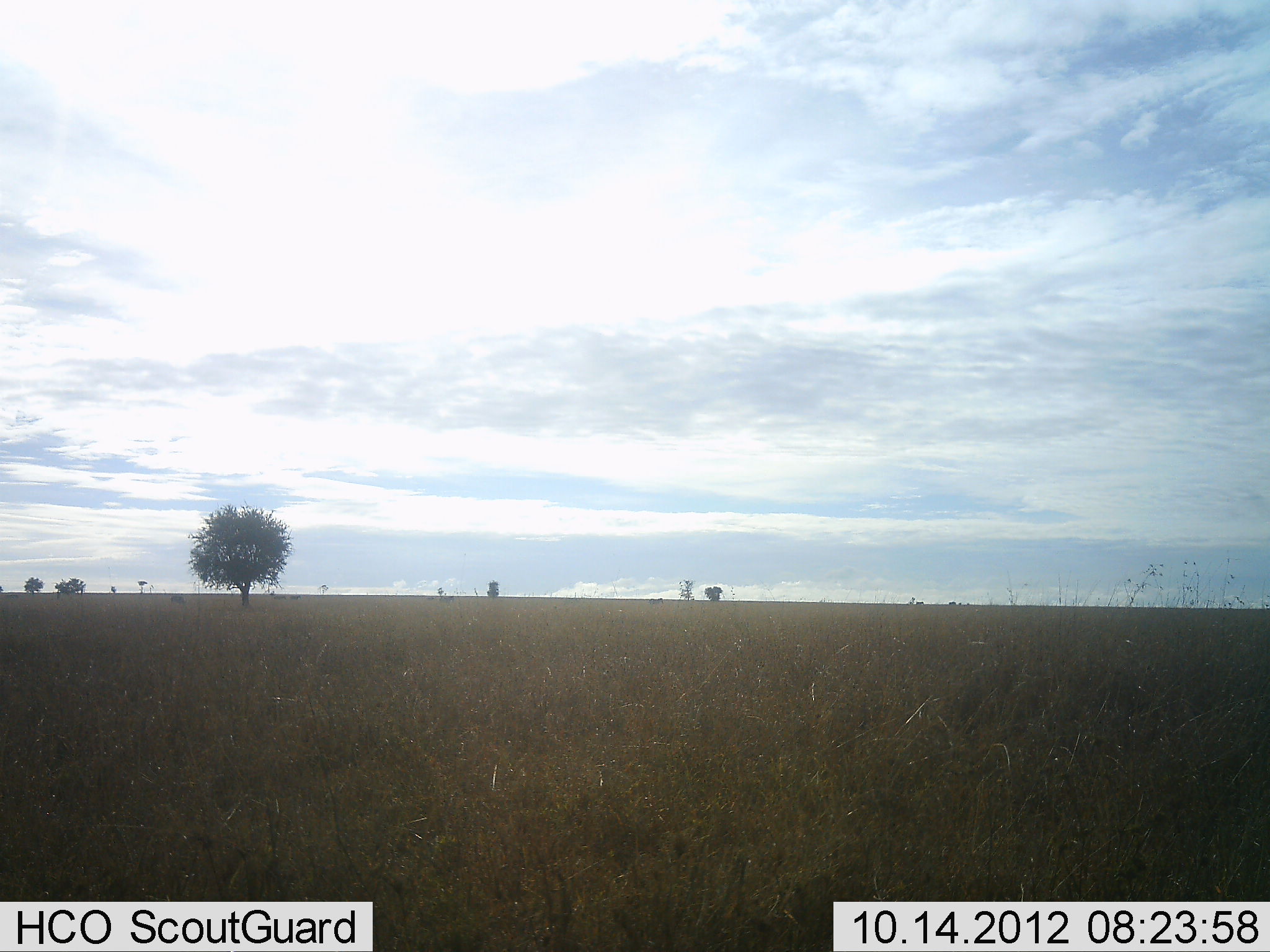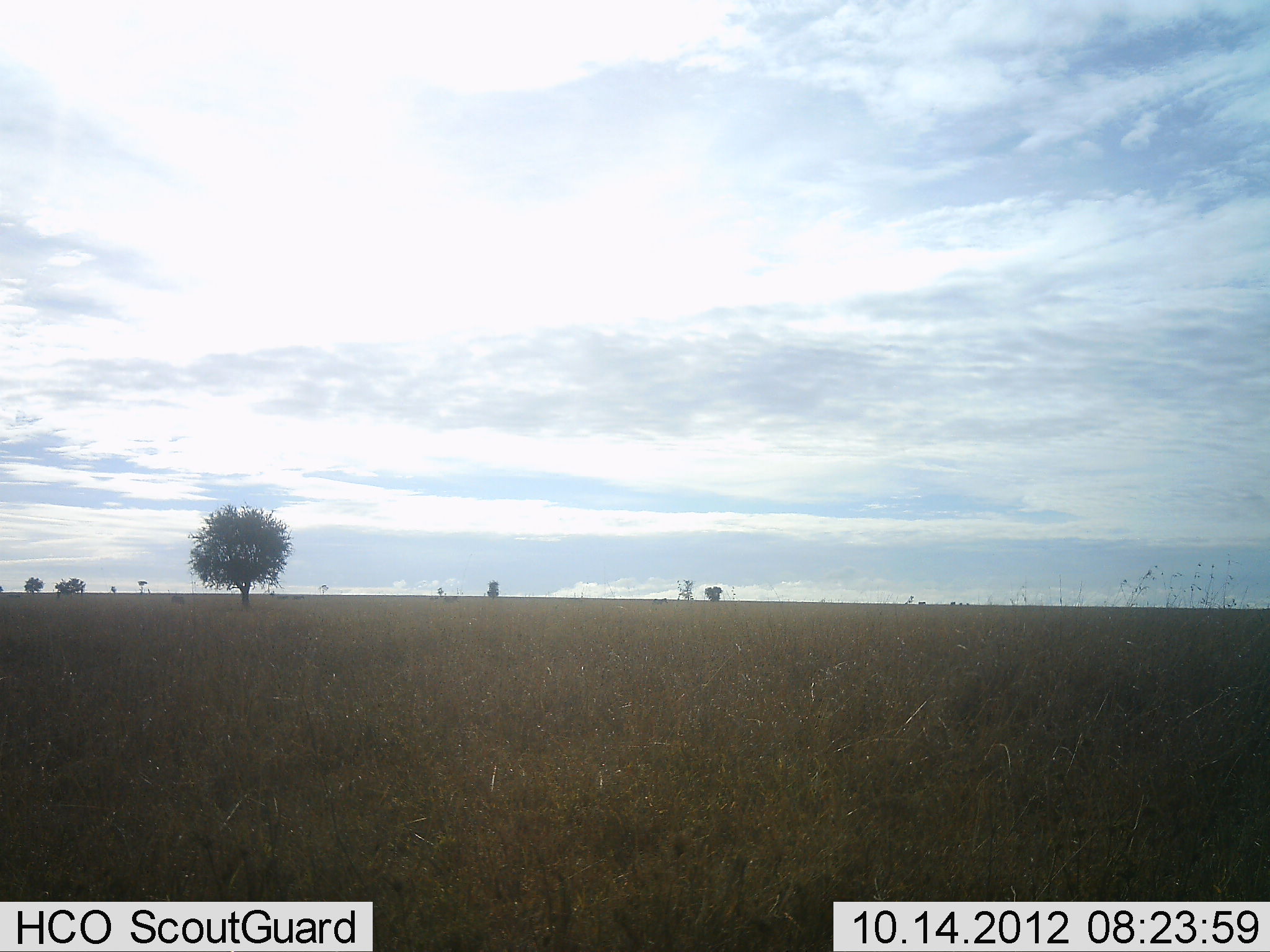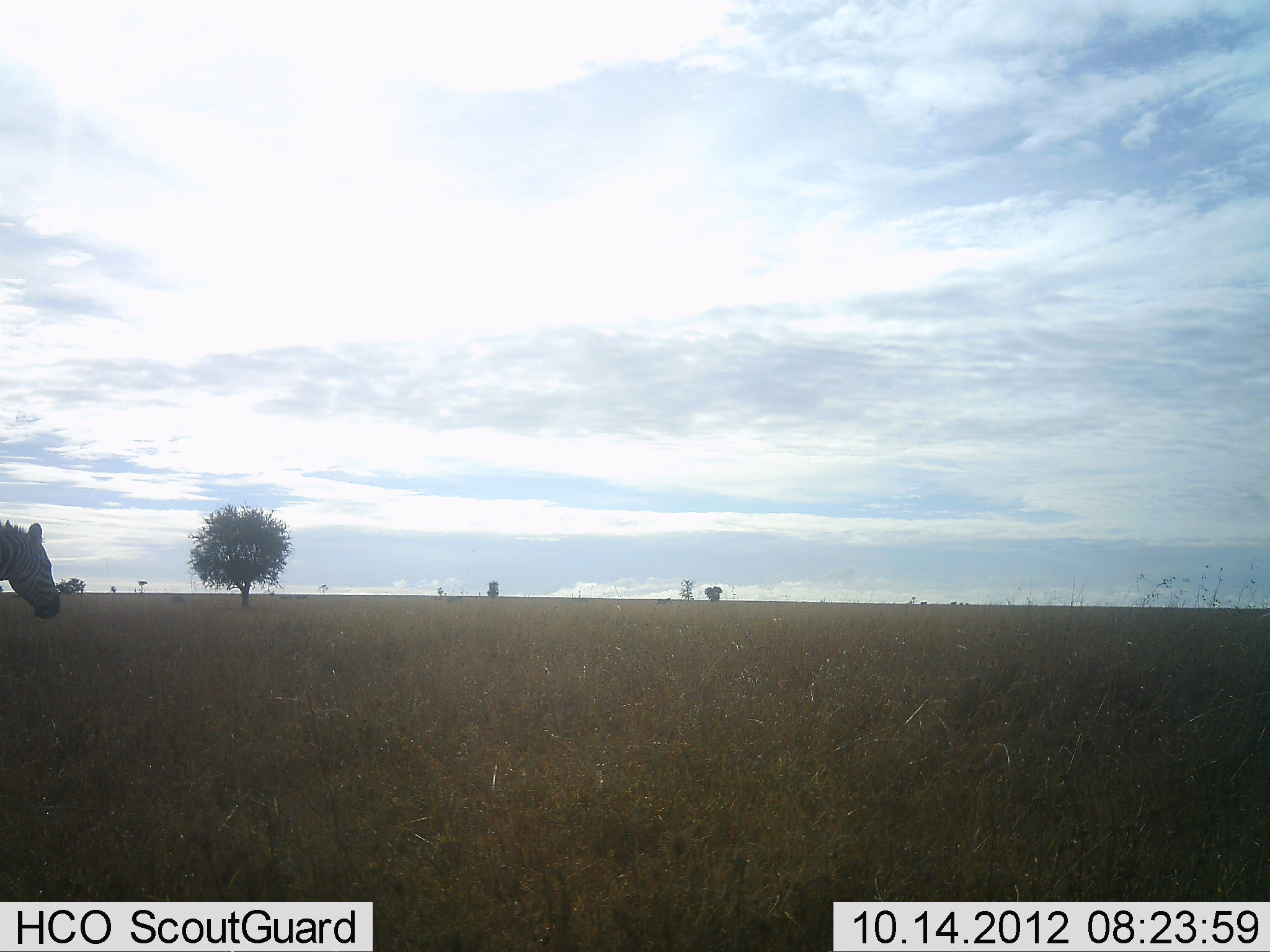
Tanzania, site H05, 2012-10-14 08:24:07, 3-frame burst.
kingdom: Animalia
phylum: Chordata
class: Mammalia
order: Perissodactyla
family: Equidae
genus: Equus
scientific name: Equus quagga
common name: plains zebra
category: zebra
Zebra (plains zebra) (Equus quagga), count 1. Behavior (volunteer vote fractions): standing 10%, resting 0%, moving 90%, interacting 0%. Young present (vote fraction): 0%. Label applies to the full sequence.